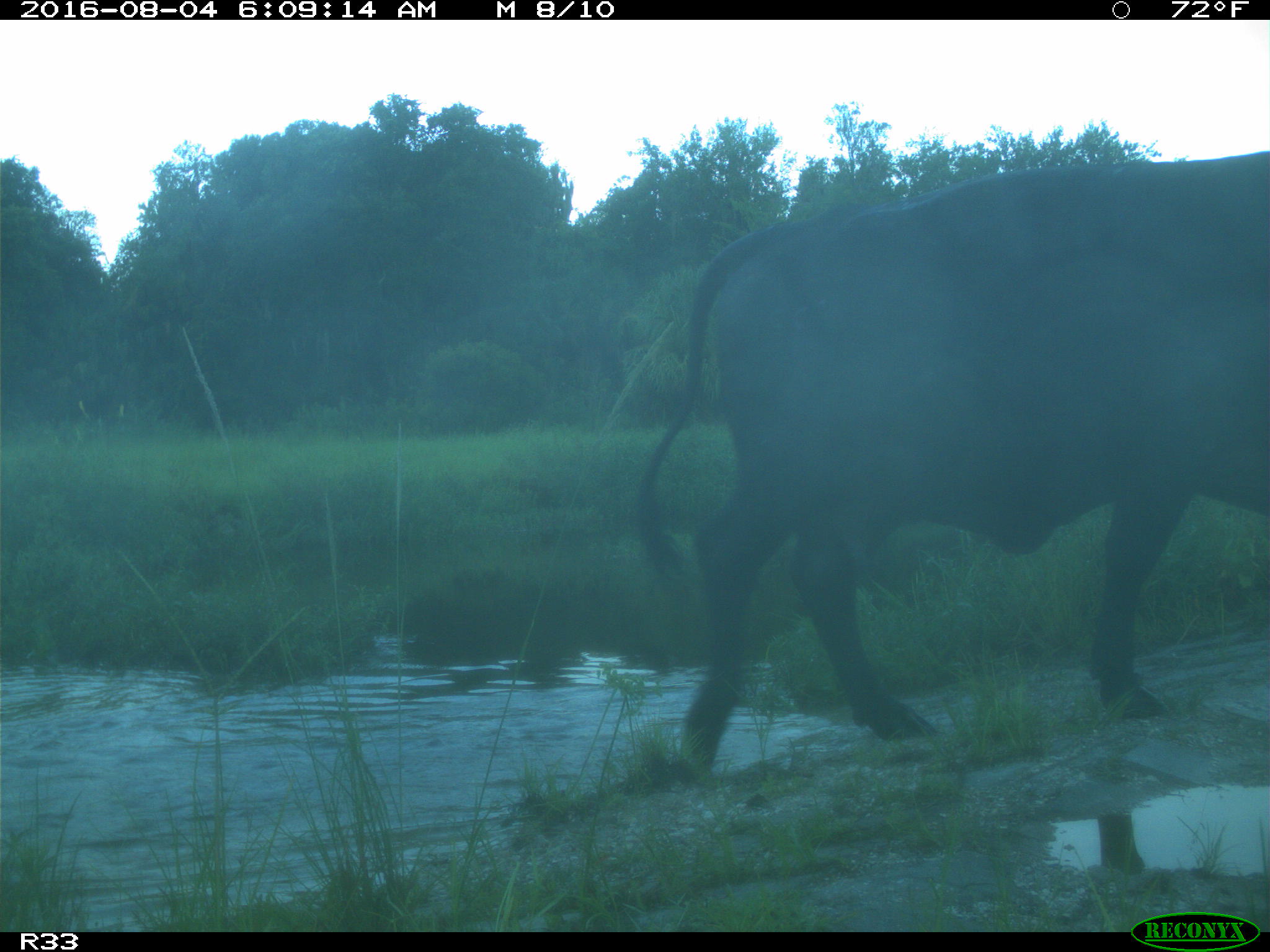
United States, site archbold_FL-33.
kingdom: Animalia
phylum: Chordata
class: Mammalia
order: Artiodactyla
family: Bovidae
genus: Bos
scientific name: Bos taurus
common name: domestic cow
Bos taurus (domestic cow).